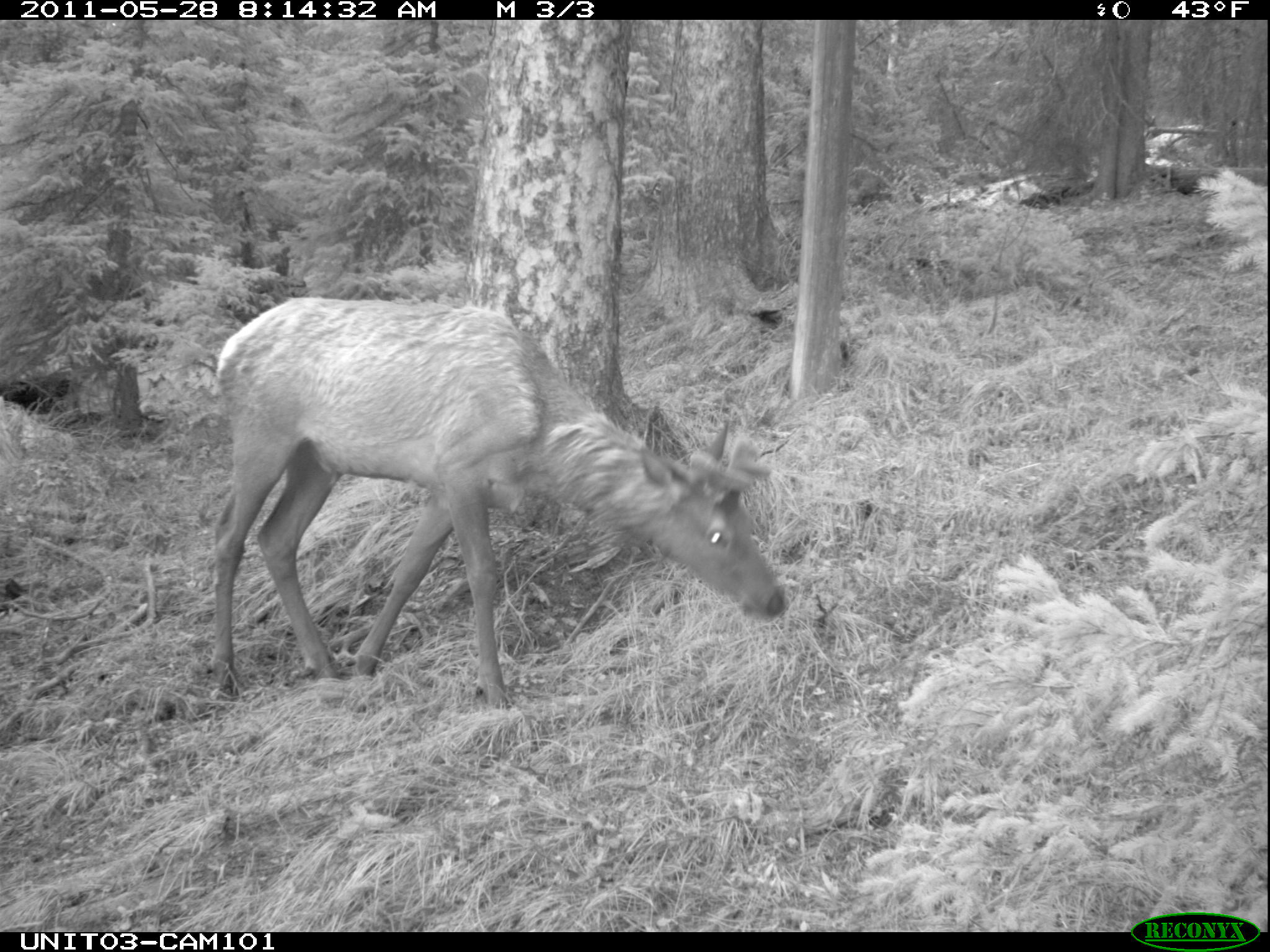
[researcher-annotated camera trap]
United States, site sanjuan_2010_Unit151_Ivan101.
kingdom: Animalia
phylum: Chordata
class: Mammalia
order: Artiodactyla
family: Cervidae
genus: Cervus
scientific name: Cervus elaphus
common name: red deer